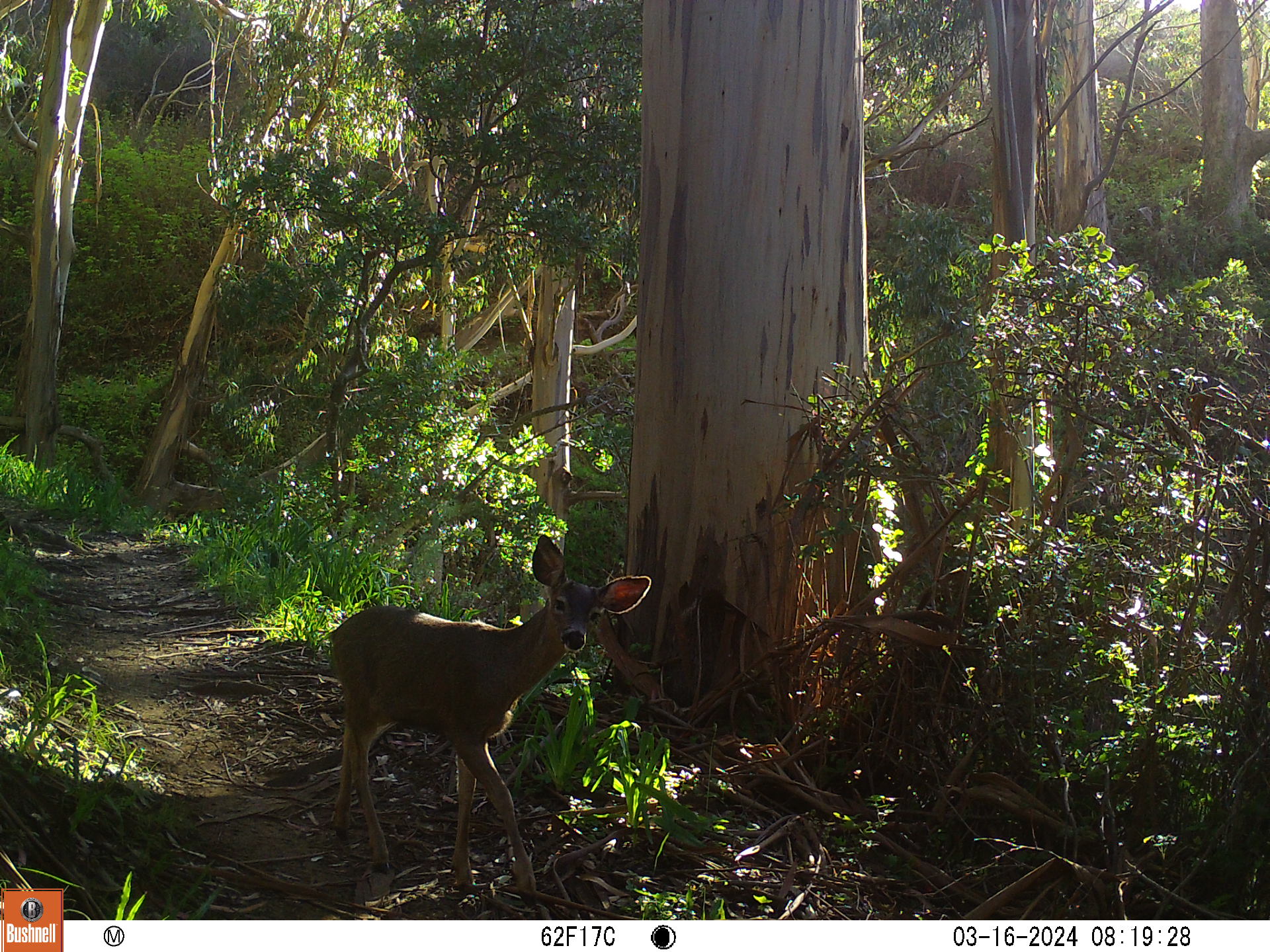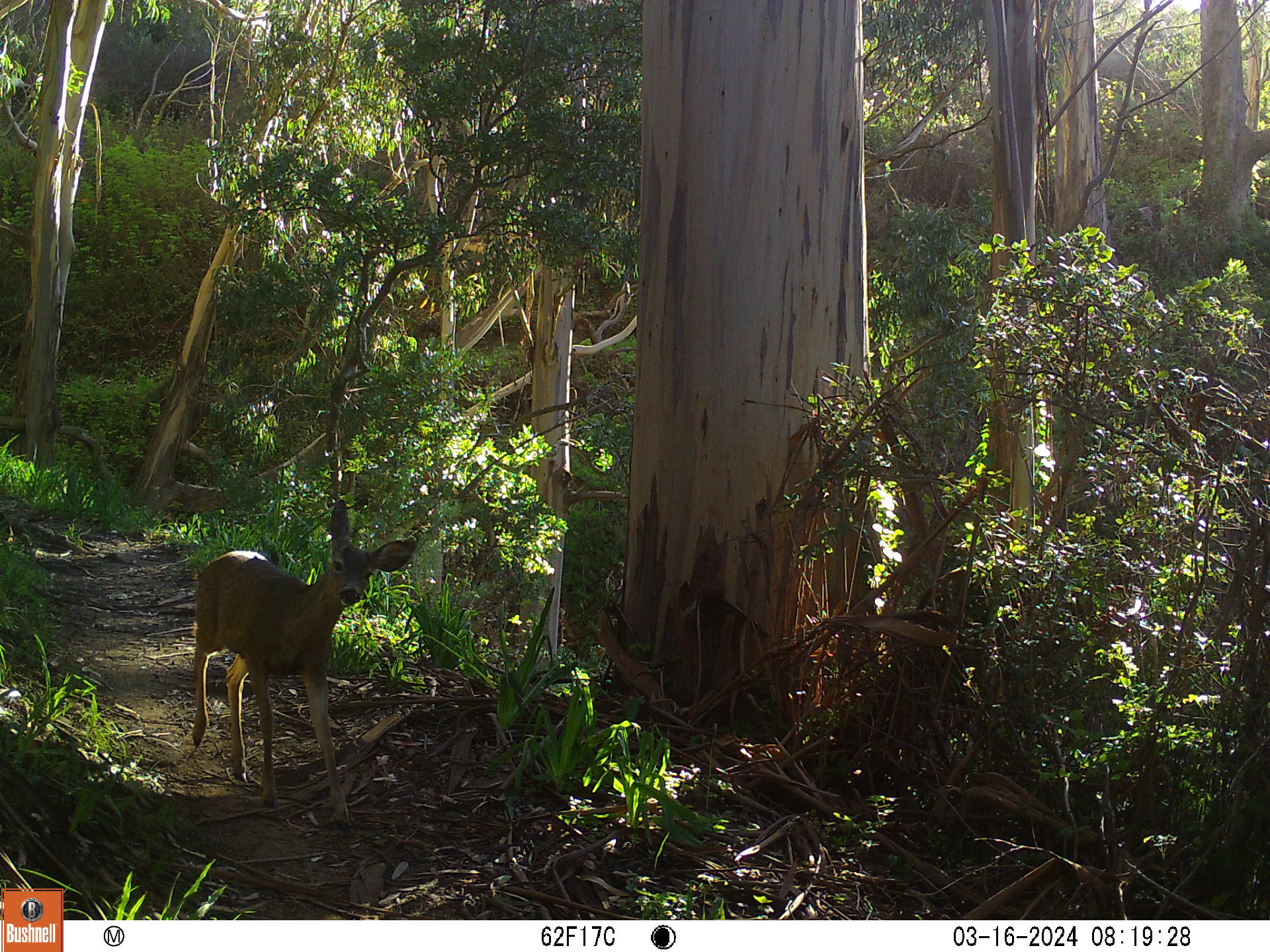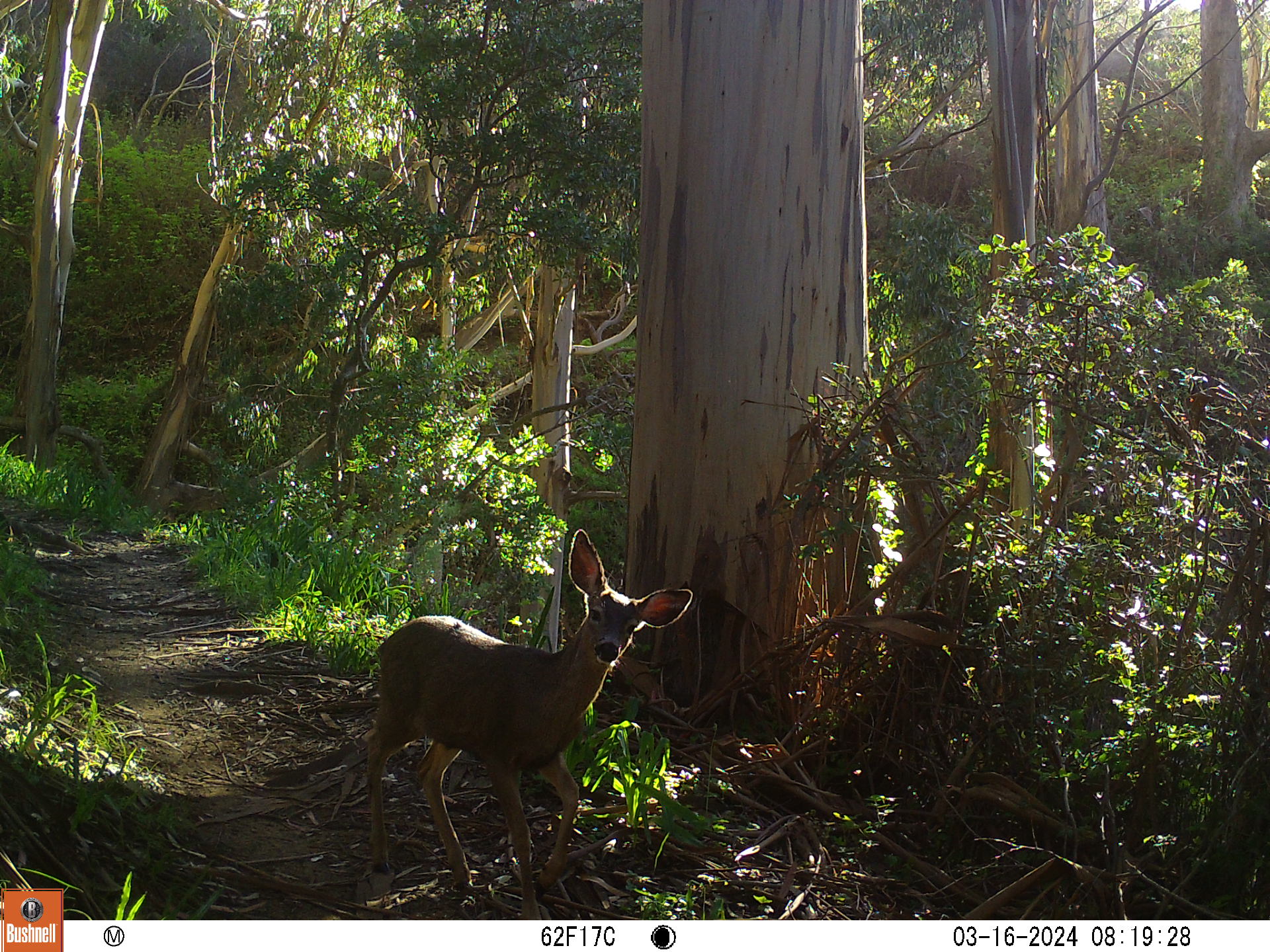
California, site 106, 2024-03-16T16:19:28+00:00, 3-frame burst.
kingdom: Animalia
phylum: Chordata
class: Mammalia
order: Artiodactyla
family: Cervidae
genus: Odocoileus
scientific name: Odocoileus hemionus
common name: mule deer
Mule deer (Odocoileus hemionus).